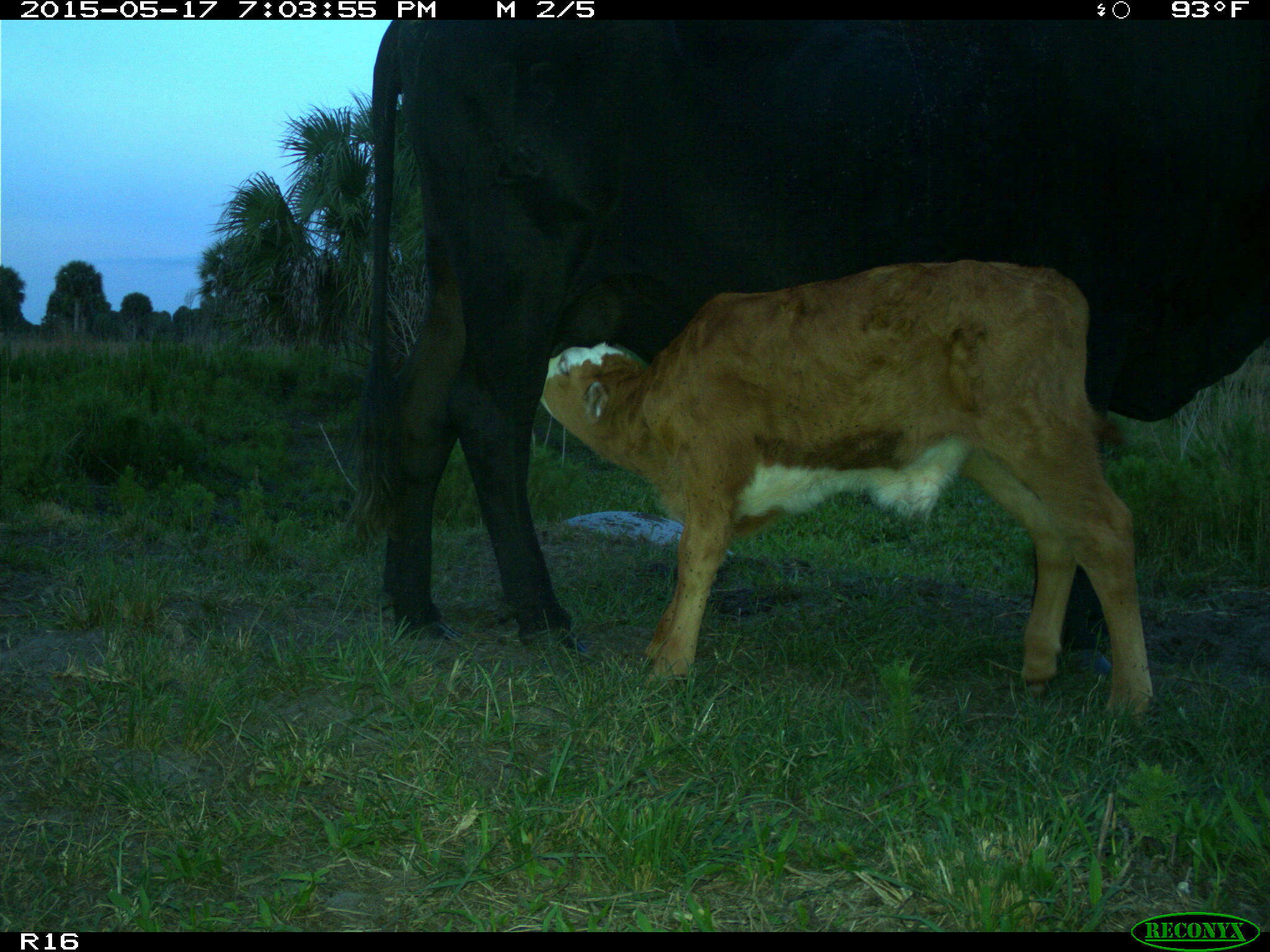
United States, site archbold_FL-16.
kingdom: Animalia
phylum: Chordata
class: Mammalia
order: Artiodactyla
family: Bovidae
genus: Bos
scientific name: Bos taurus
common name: domestic cow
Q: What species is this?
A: Bos taurus (domestic cow).